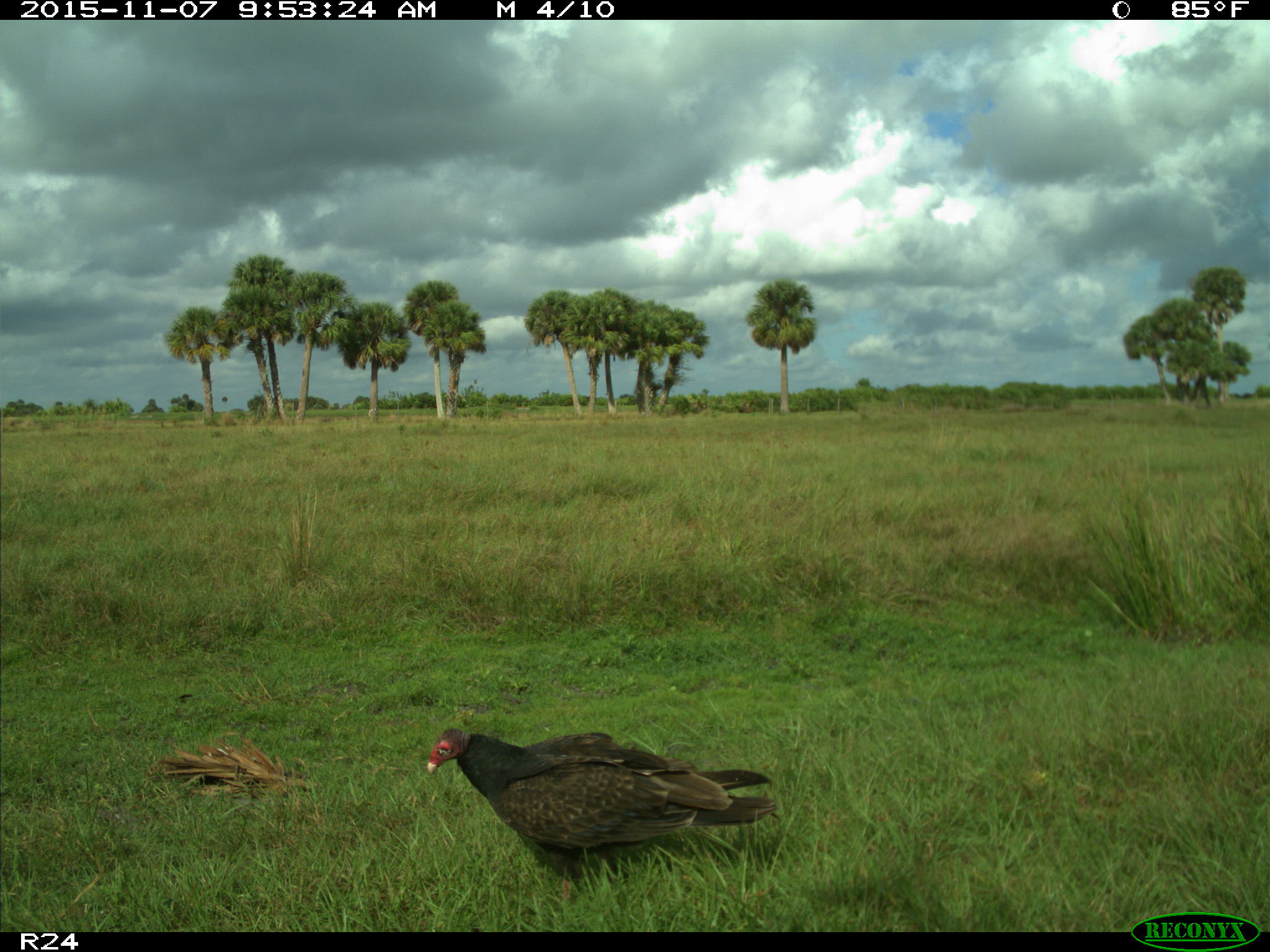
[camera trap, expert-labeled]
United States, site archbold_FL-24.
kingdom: Animalia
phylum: Chordata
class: Aves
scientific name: Aves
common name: birds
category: unidentified bird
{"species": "unidentified bird (birds) (Aves)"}